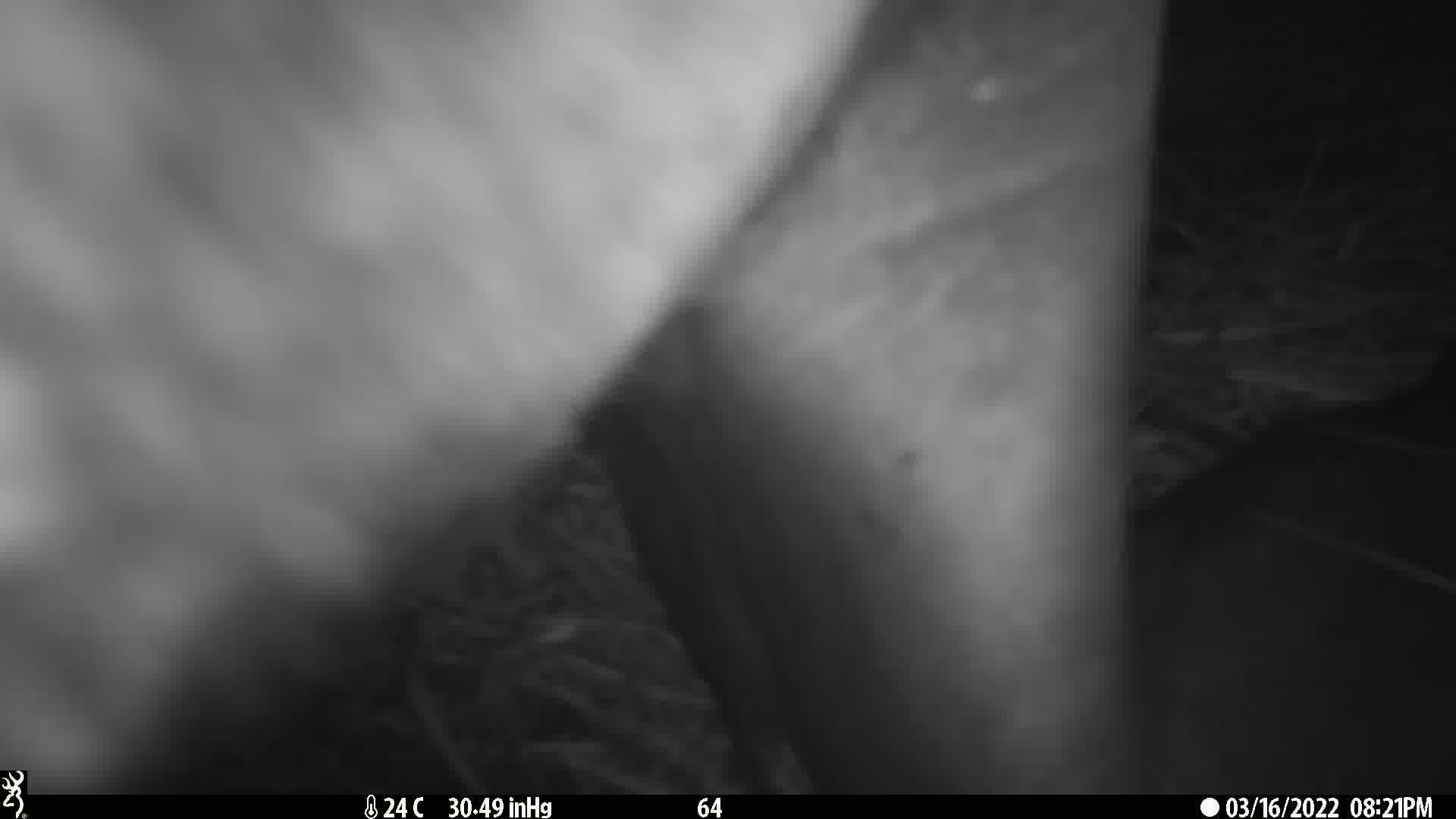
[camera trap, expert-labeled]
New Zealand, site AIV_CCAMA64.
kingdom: Animalia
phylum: Chordata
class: Mammalia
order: Carnivora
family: Otariidae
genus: Phocarctos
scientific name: Phocarctos hookeri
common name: new zealand sea lion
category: sealion